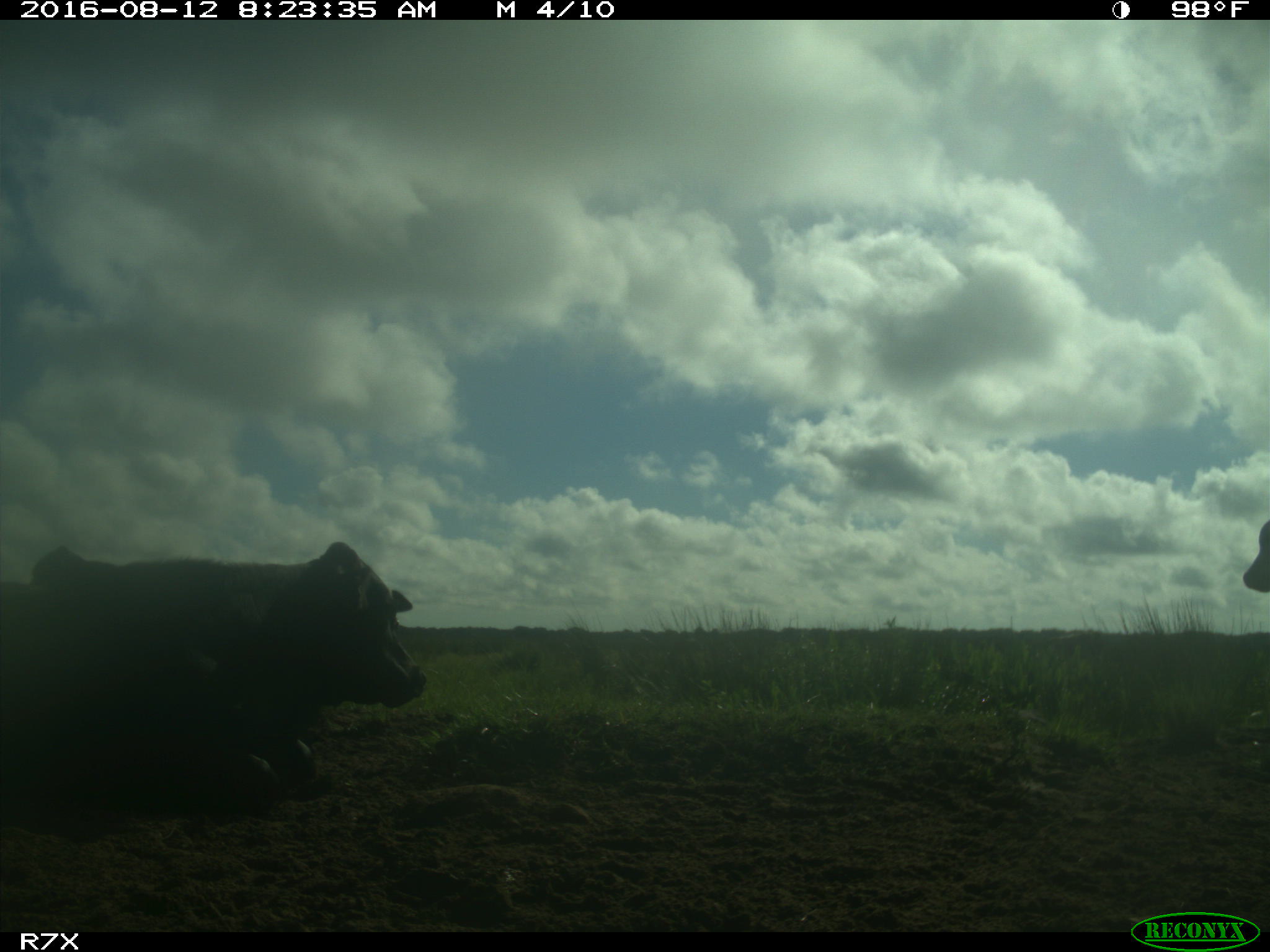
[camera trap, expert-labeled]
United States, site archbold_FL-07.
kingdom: Animalia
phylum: Chordata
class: Mammalia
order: Artiodactyla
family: Bovidae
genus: Bos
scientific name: Bos taurus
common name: domestic cow